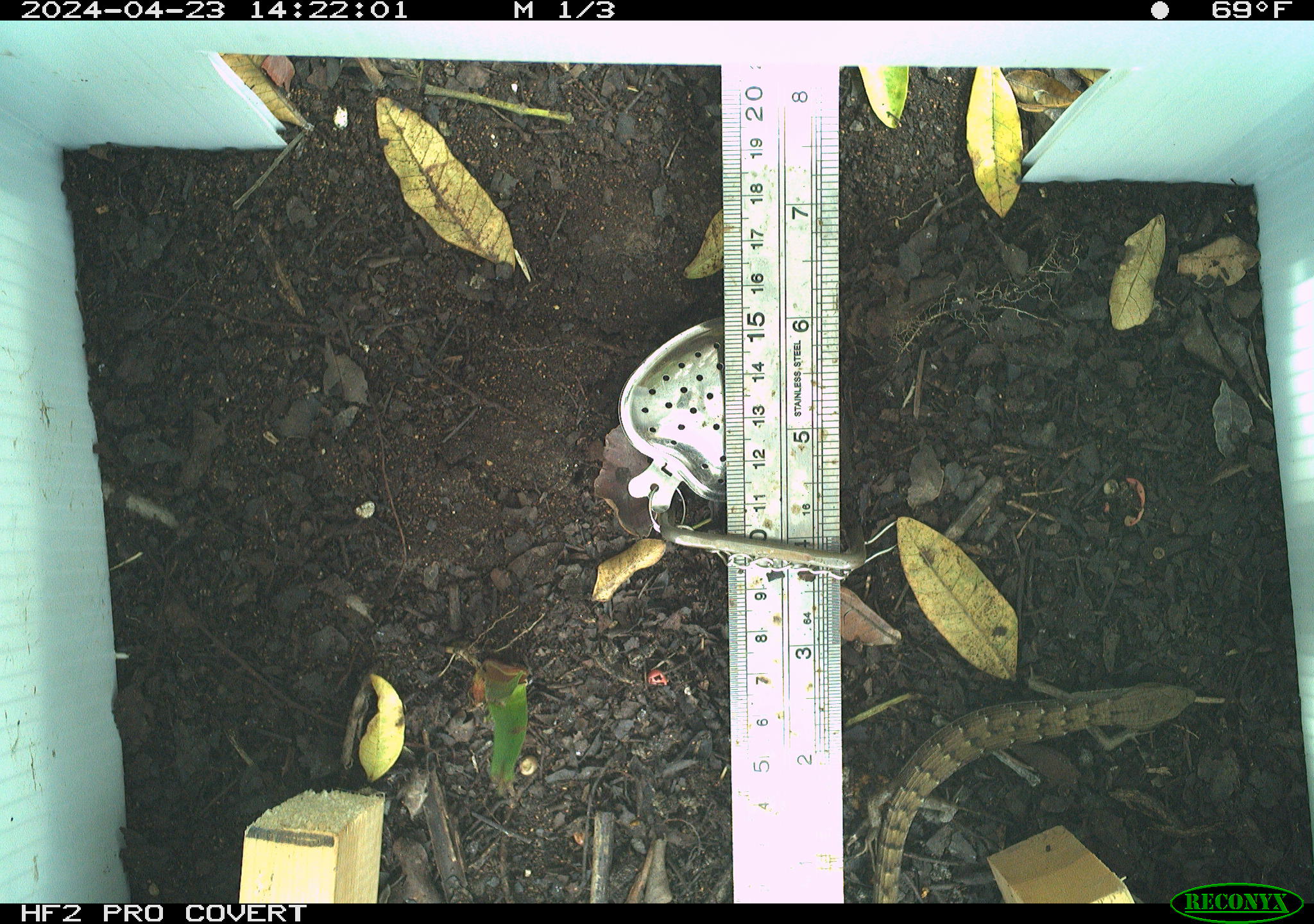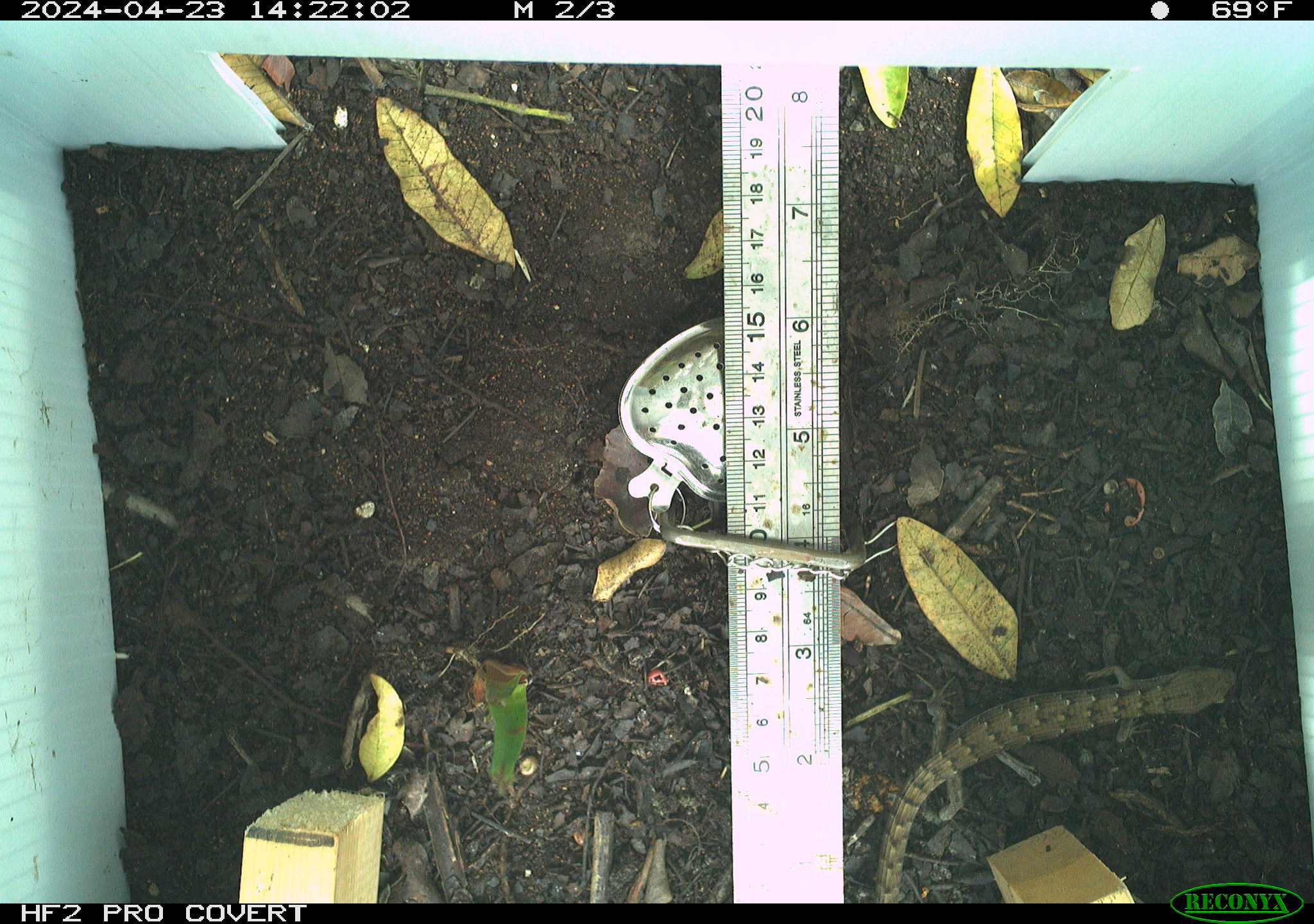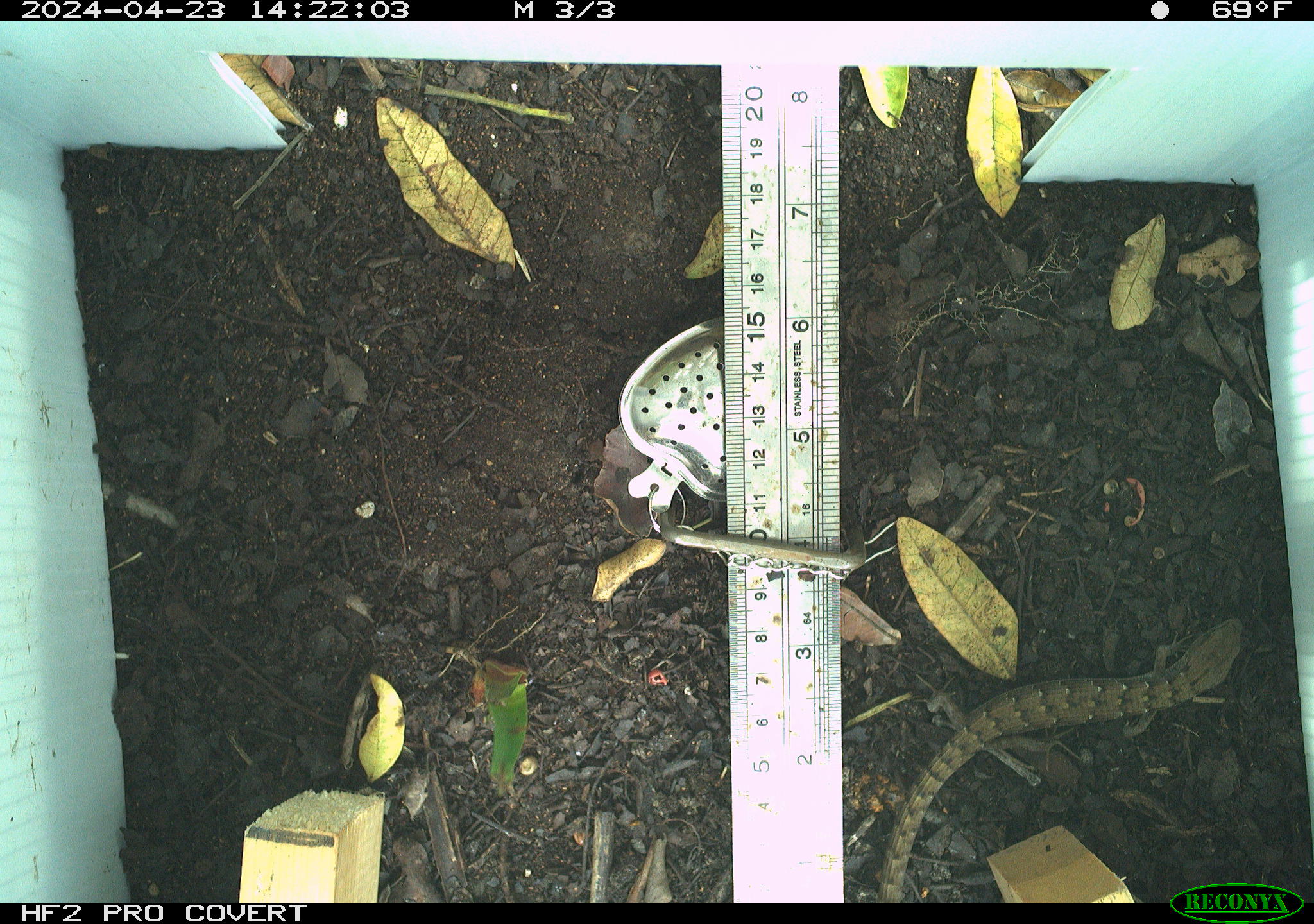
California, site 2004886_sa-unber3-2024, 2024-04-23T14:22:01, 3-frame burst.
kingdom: Animalia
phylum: Chordata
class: Reptilia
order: Squamata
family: Anguidae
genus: Elgaria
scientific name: Elgaria multicarinata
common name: southern alligator lizard